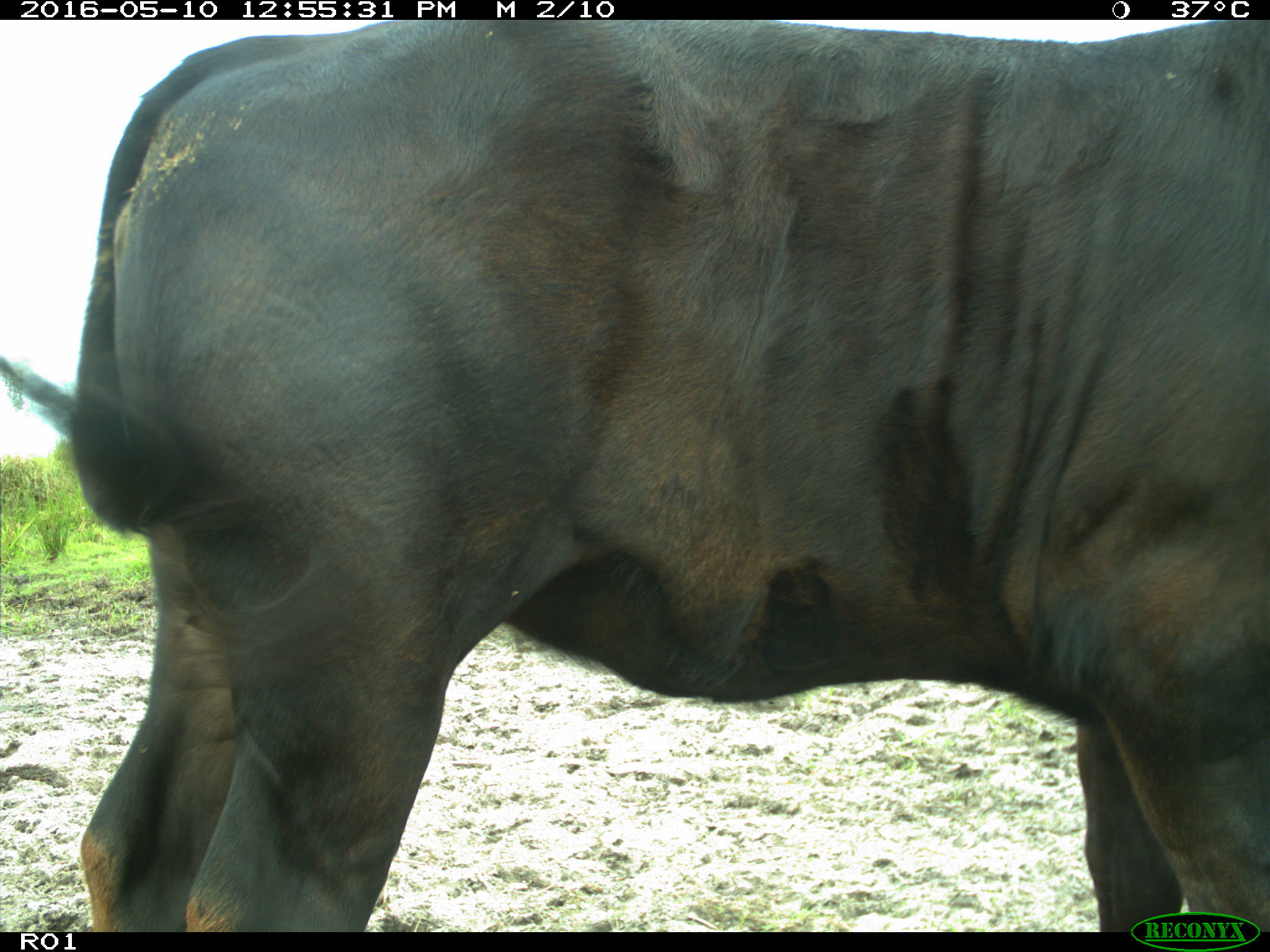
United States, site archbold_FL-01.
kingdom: Animalia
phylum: Chordata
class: Mammalia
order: Artiodactyla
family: Bovidae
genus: Bos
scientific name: Bos taurus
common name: domestic cow